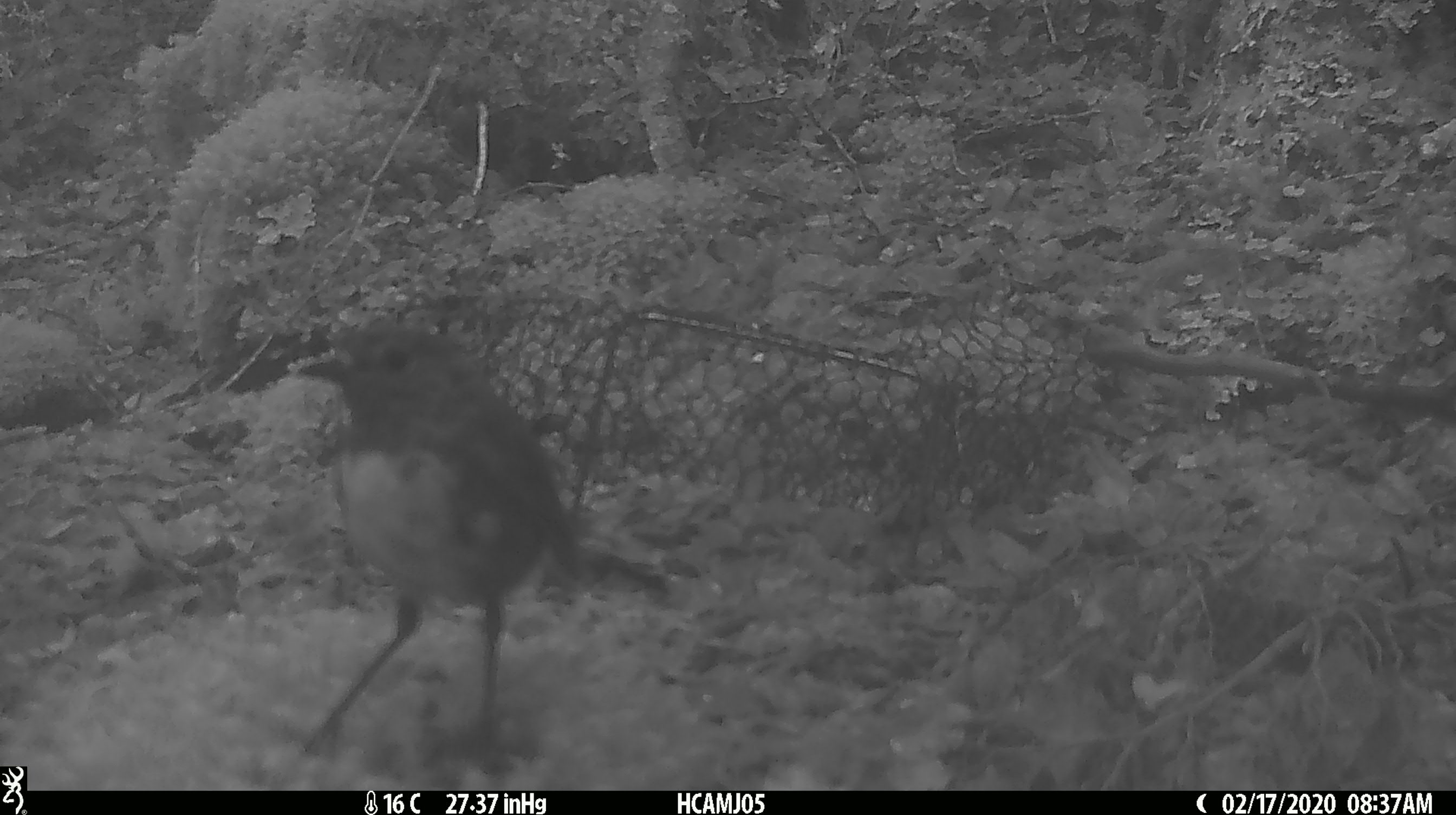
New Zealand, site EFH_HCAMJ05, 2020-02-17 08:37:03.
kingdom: Animalia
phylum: Chordata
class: Aves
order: Passeriformes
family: Petroicidae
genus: Petroica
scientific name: Petroica australis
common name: new zealand robin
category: robin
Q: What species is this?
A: Robin (new zealand robin) (Petroica australis).